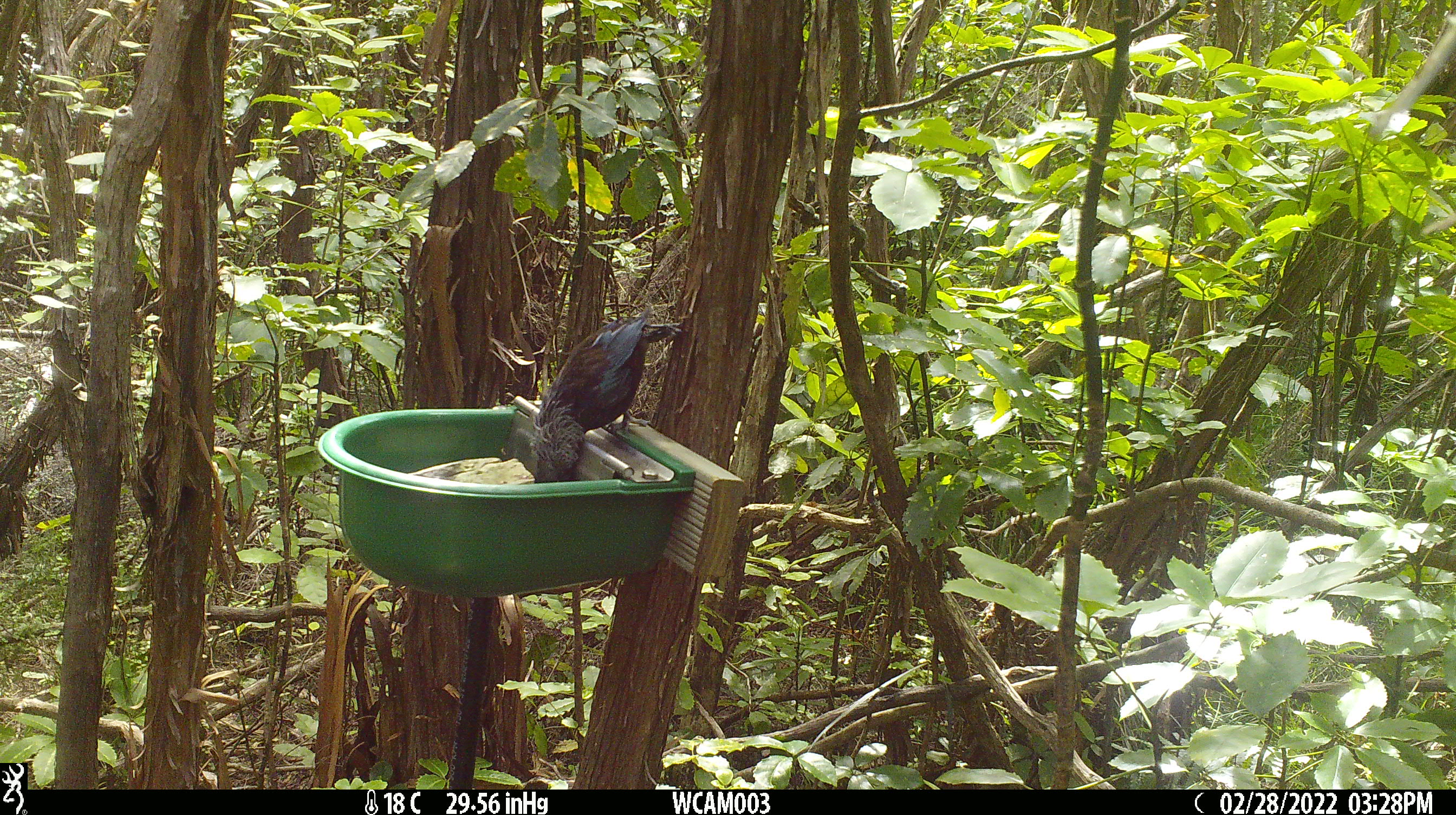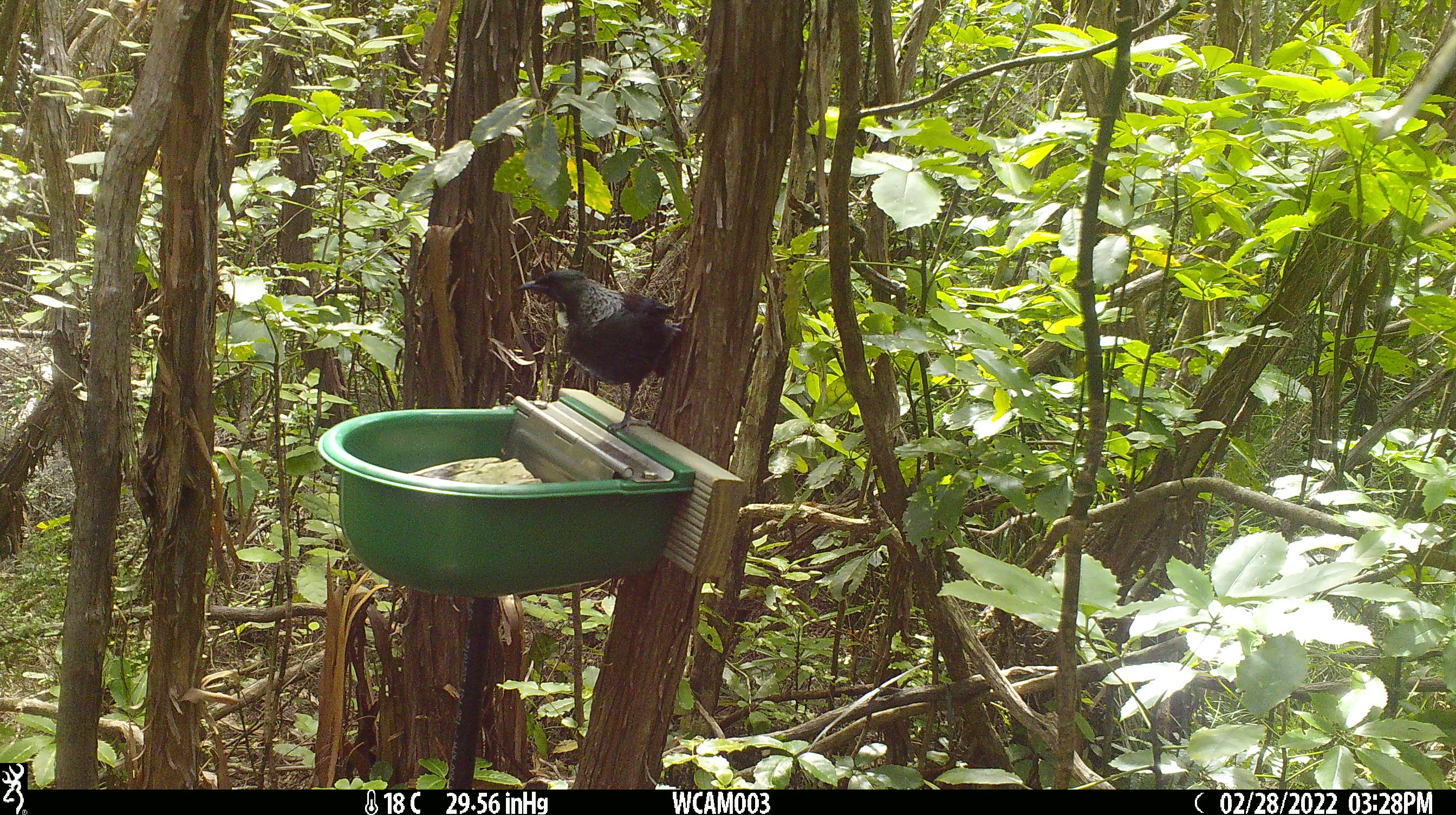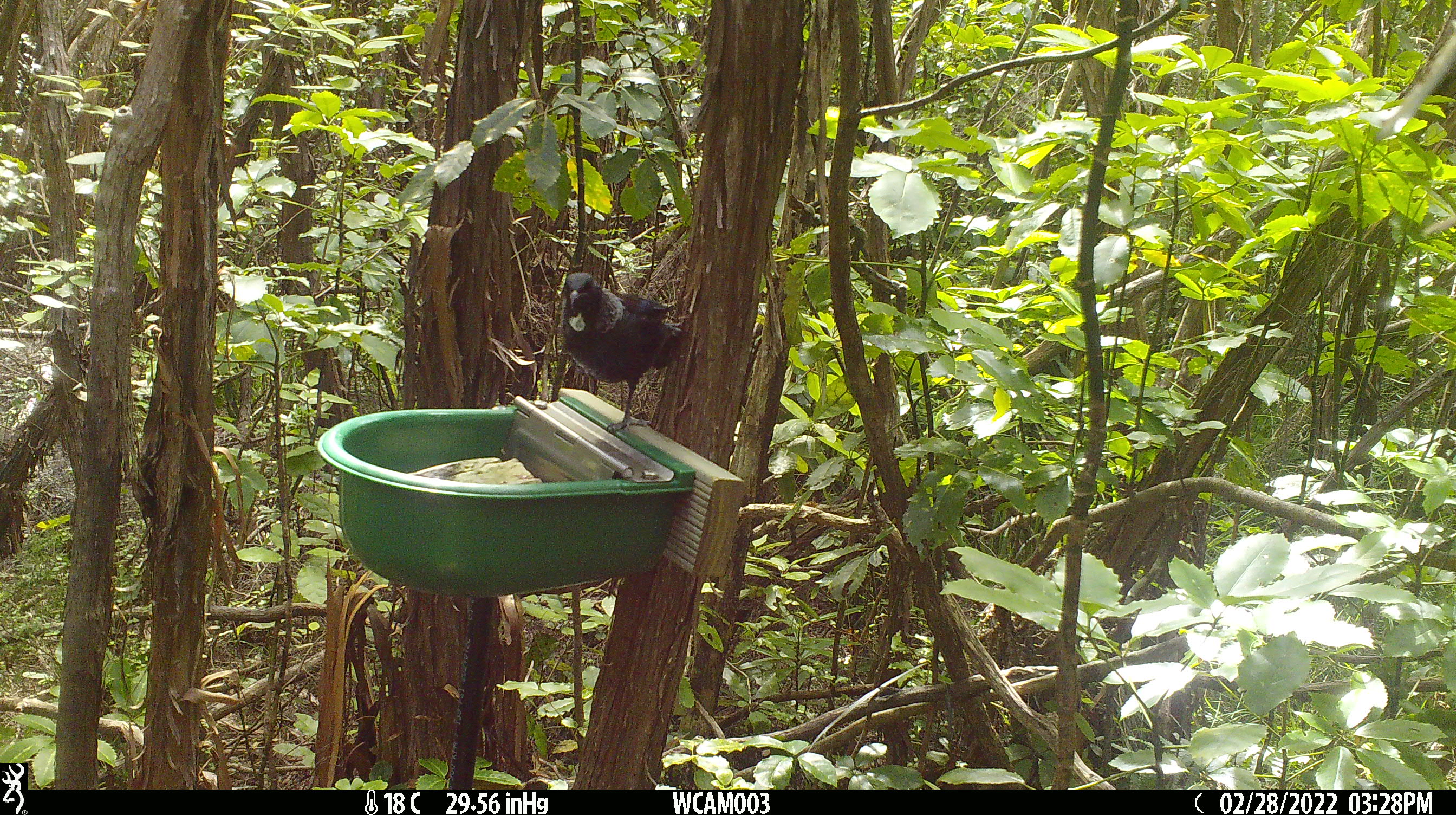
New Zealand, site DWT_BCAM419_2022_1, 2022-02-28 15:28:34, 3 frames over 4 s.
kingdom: Animalia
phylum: Chordata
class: Aves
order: Passeriformes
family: Meliphagidae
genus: Prosthemadera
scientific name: Prosthemadera novaeseelandiae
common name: tui